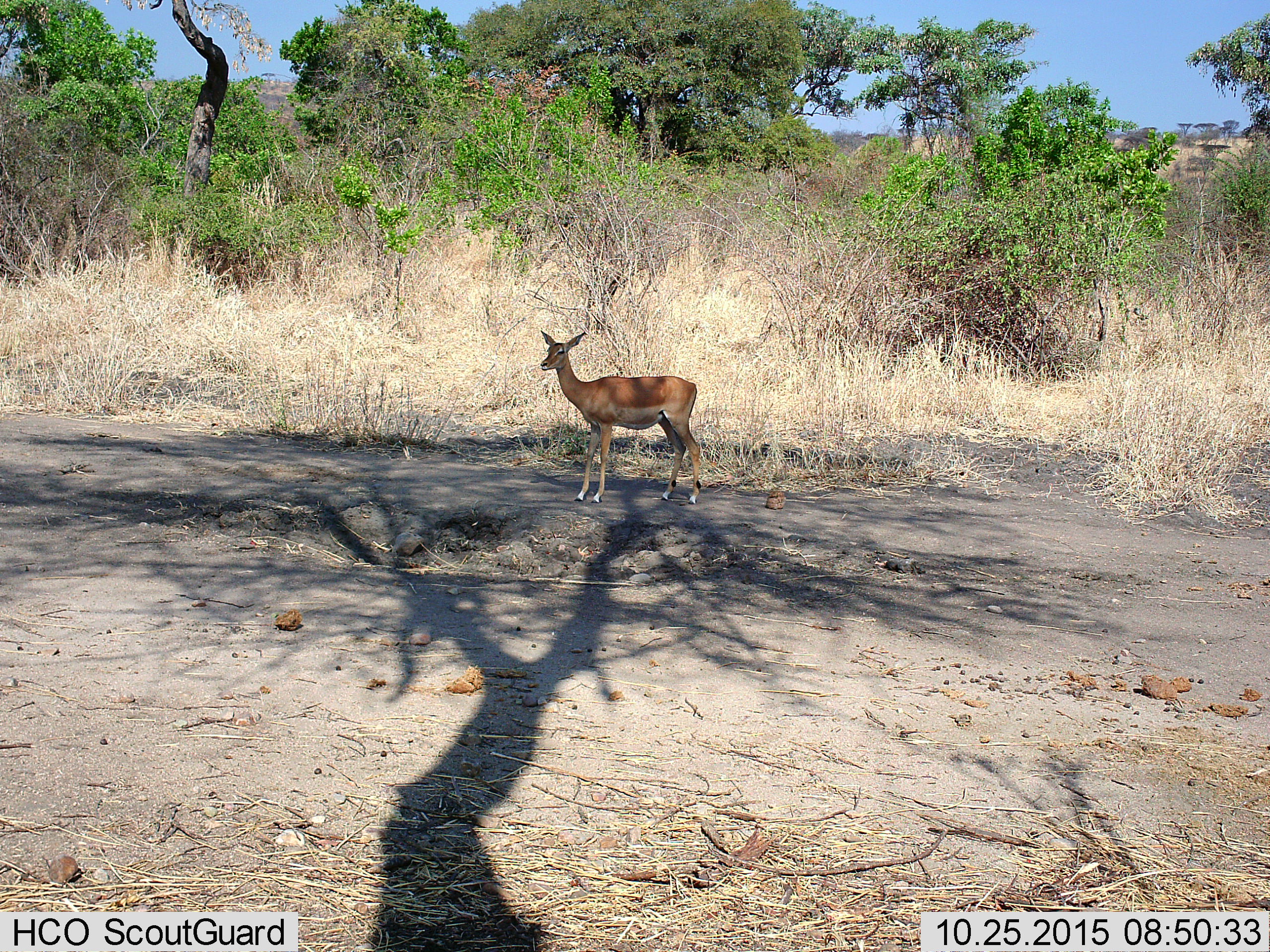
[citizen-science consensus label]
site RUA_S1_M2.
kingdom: Animalia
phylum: Chordata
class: Mammalia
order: Artiodactyla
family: Bovidae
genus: Aepyceros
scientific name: Aepyceros melampus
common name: impala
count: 1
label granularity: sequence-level